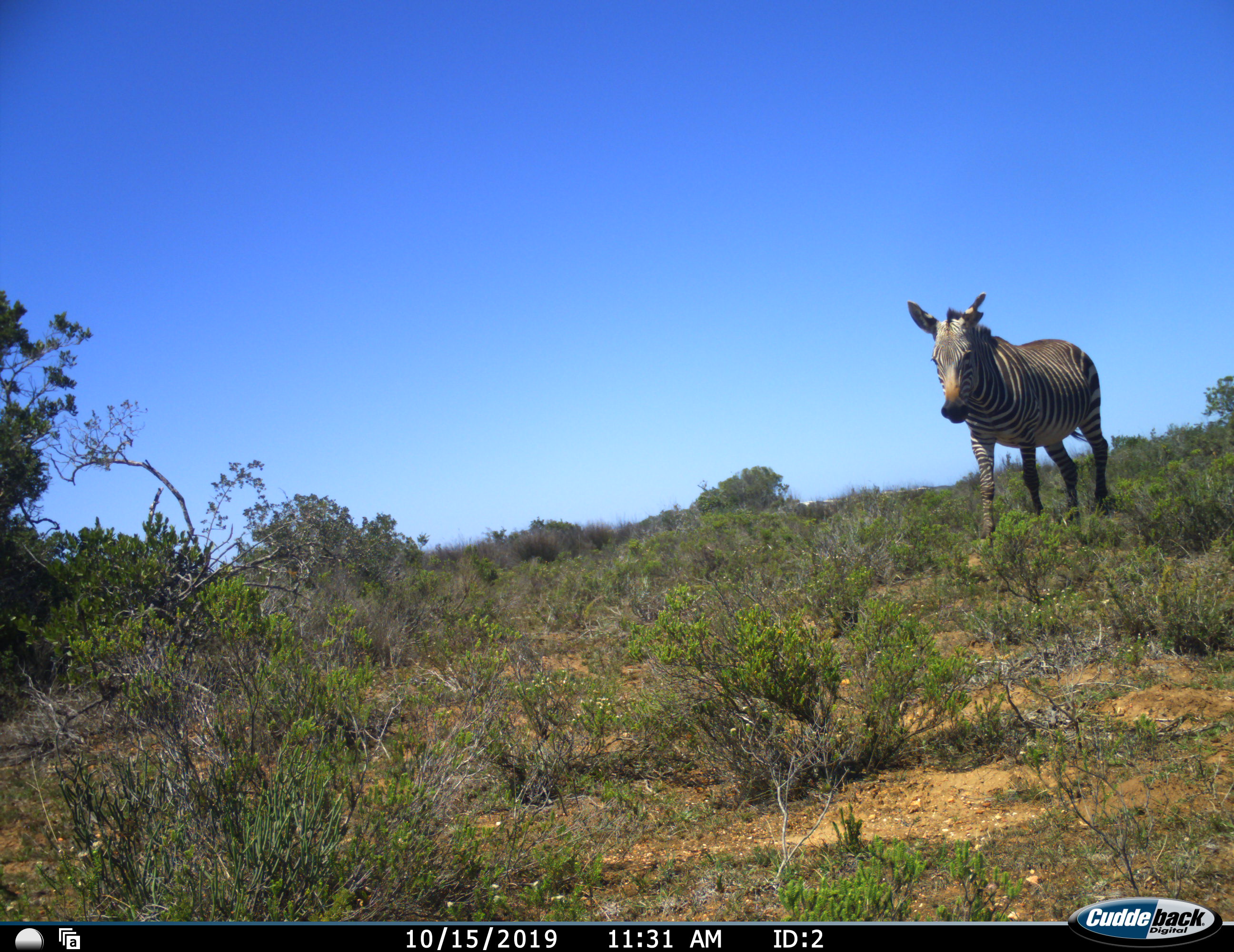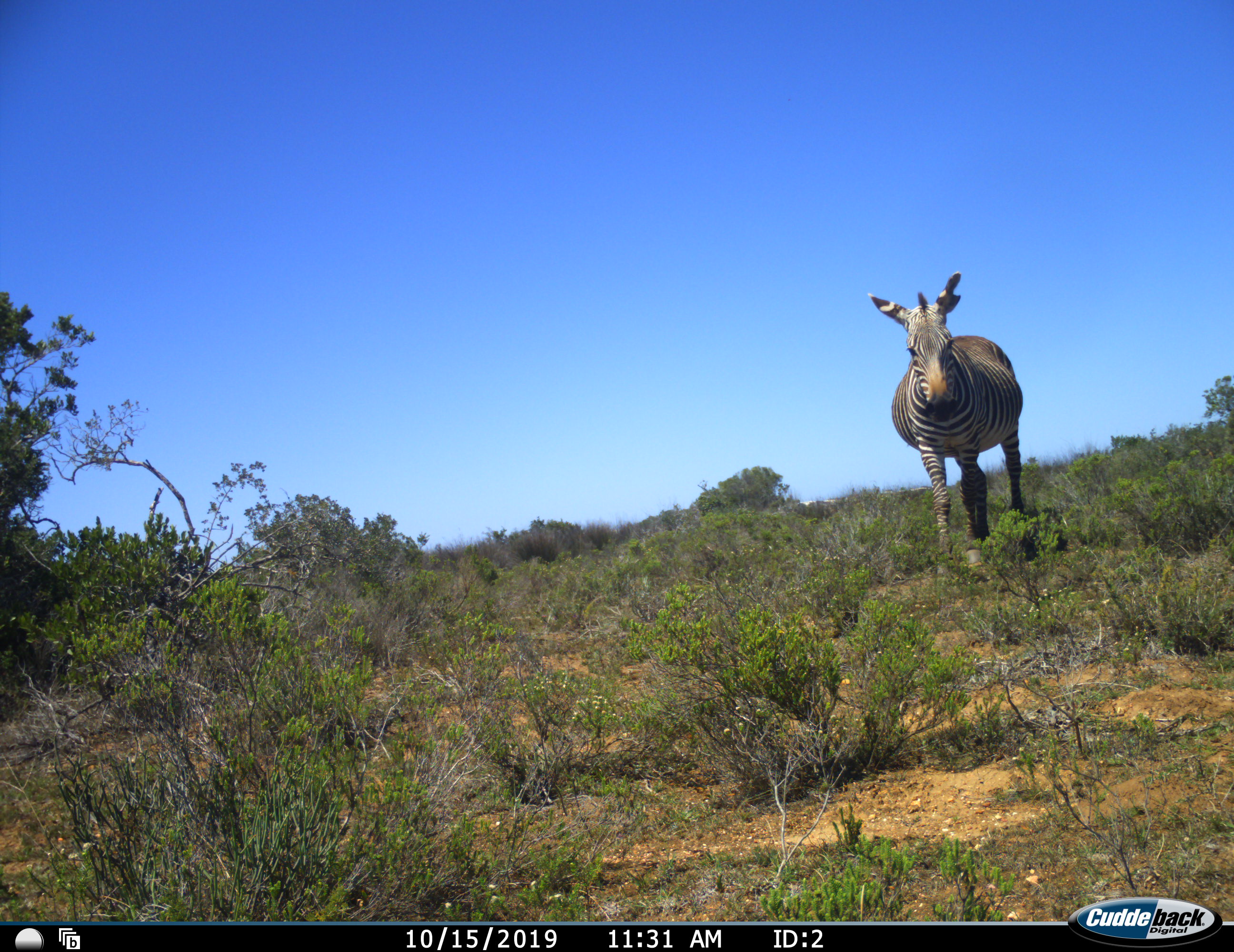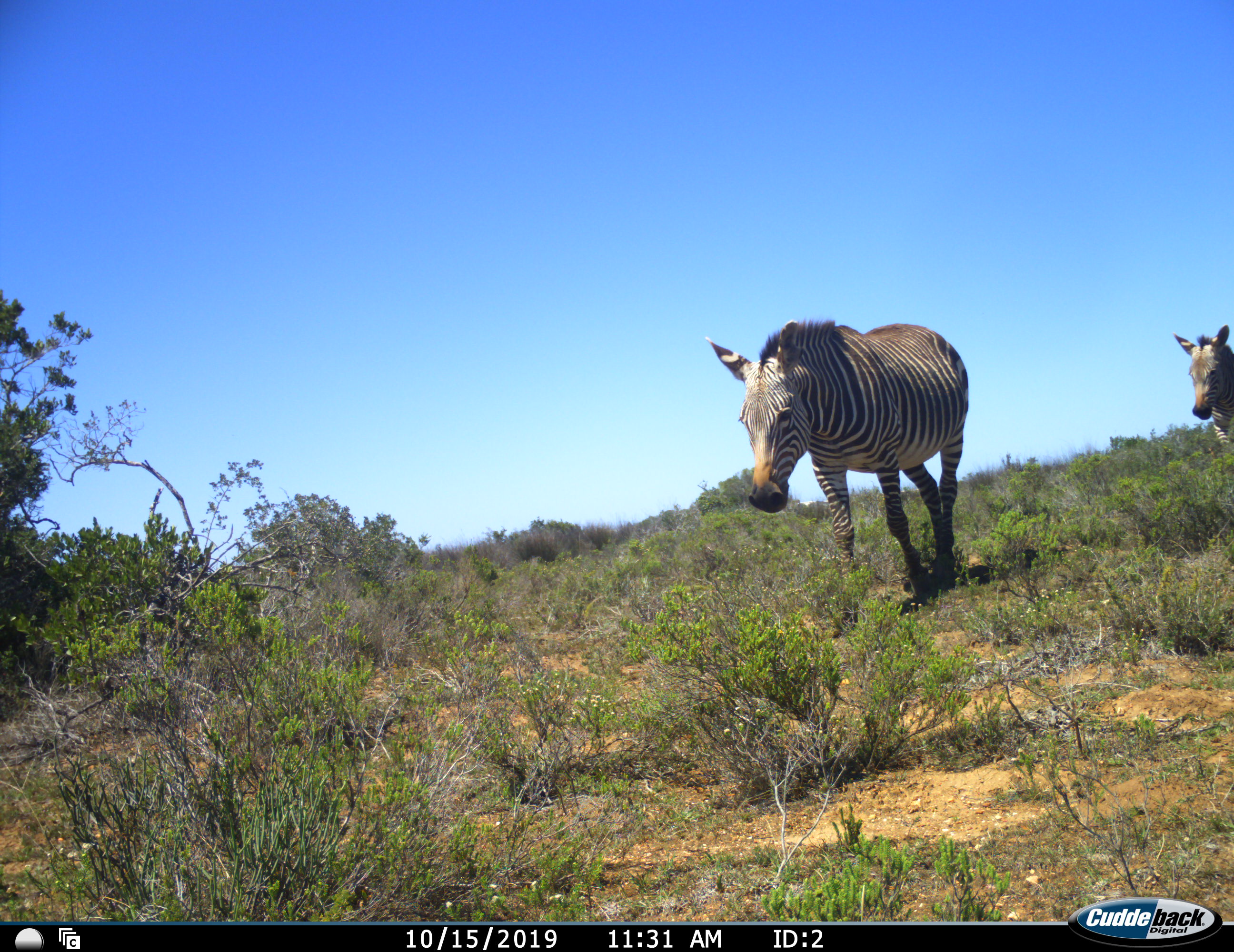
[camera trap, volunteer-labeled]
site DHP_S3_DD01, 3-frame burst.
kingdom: Animalia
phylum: Chordata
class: Mammalia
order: Perissodactyla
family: Equidae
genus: Equus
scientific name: Equus zebra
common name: mountain zebra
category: zebramountain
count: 2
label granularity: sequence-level